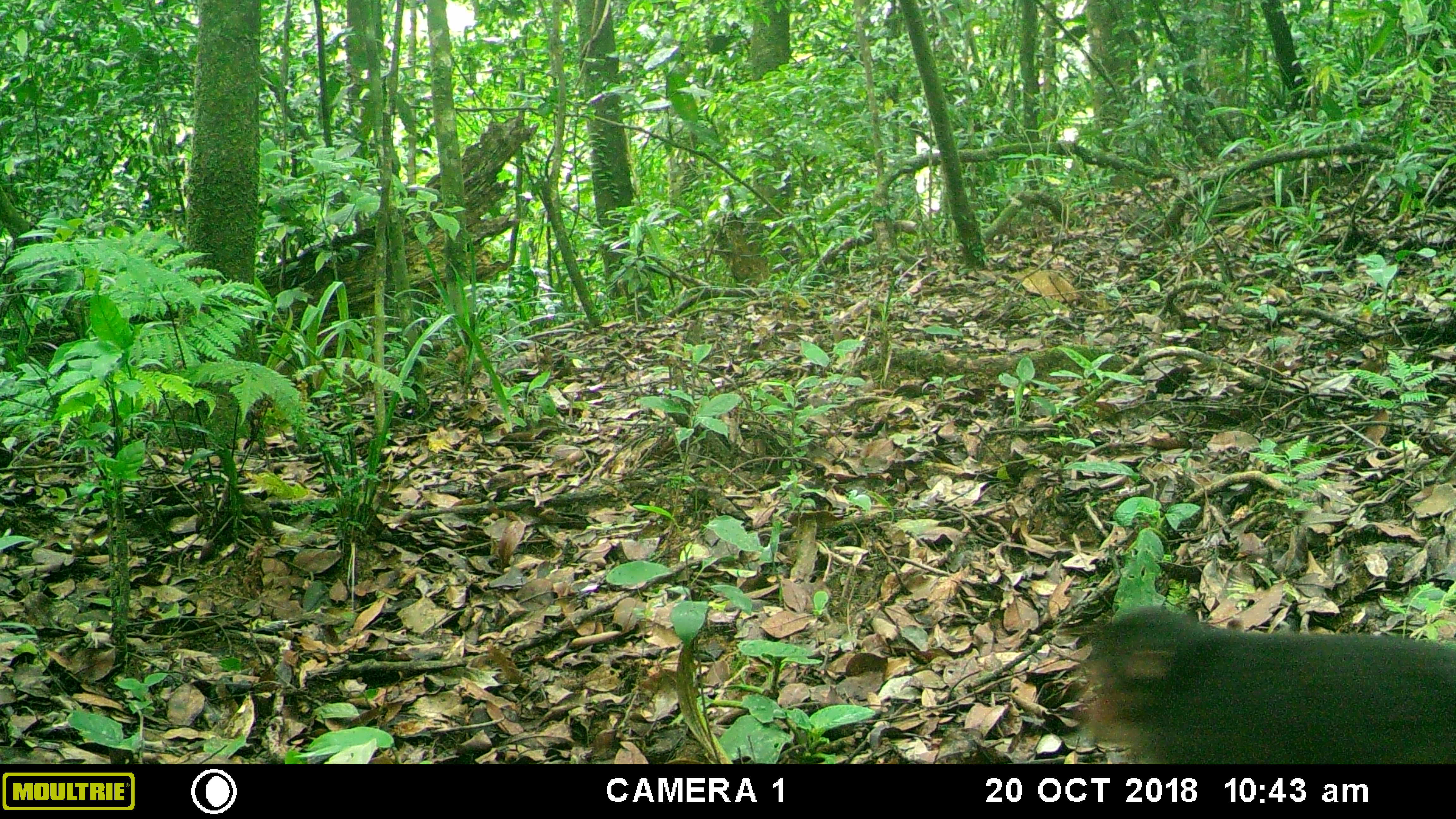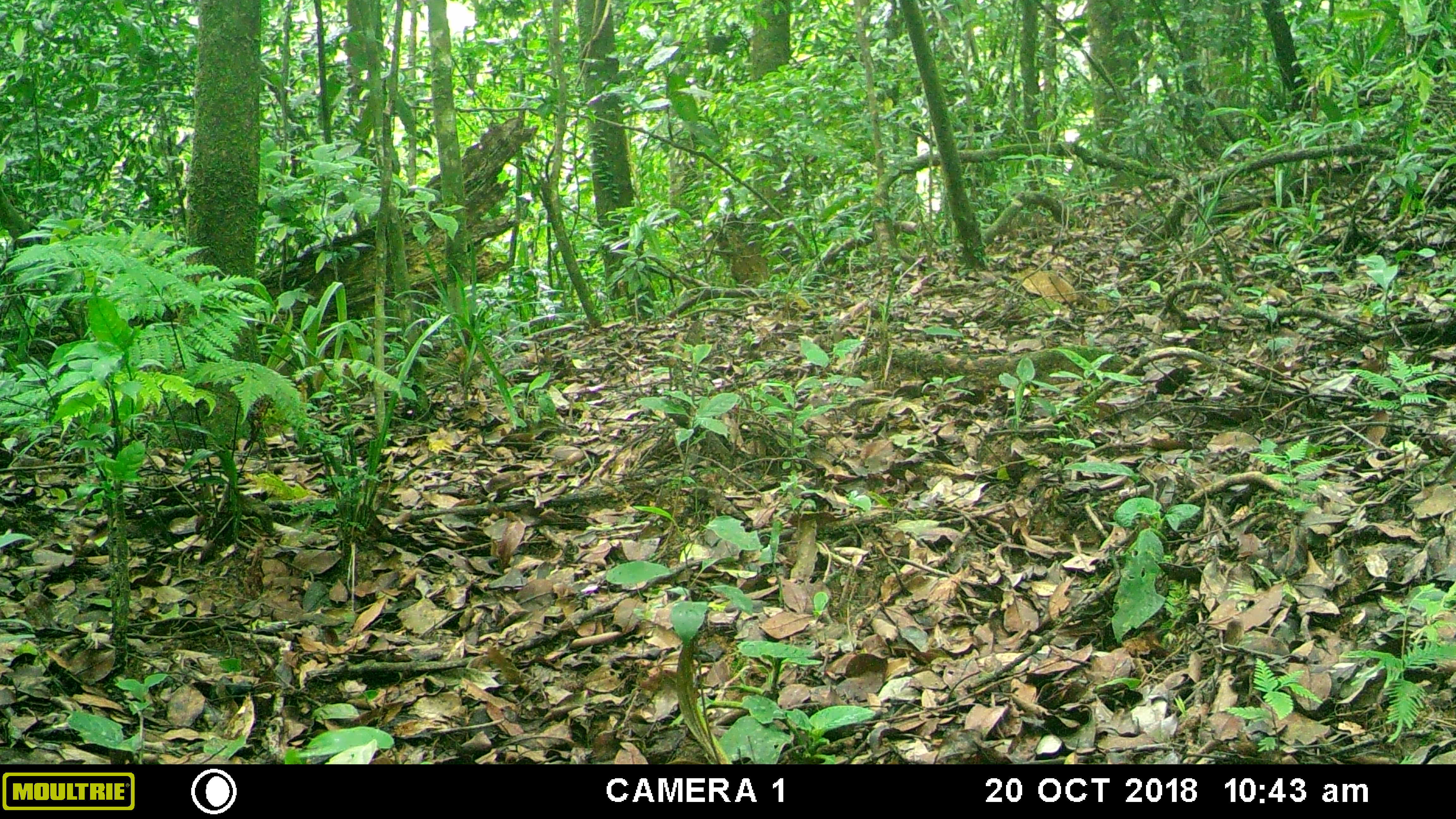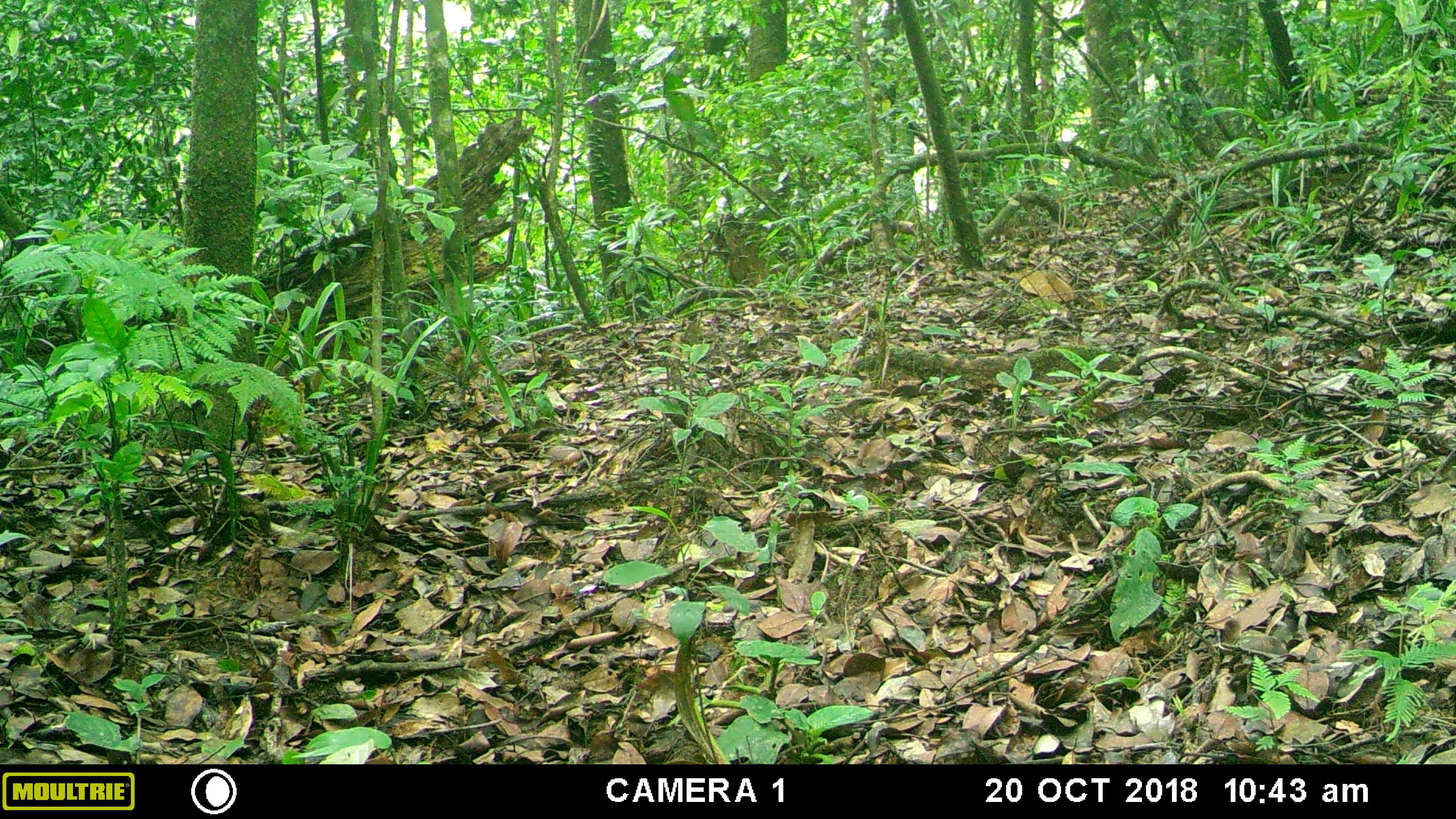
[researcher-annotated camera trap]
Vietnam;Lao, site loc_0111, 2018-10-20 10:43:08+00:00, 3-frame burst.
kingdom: Animalia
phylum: Chordata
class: Mammalia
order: Primates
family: Cercopithecidae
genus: Macaca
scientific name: Macaca arctoides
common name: stump-tailed macaque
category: stump tailed macaque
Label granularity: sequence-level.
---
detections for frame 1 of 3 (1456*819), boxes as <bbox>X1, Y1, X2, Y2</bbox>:
stump tailed macaque: <bbox>1079, 605, 1456, 764</bbox>